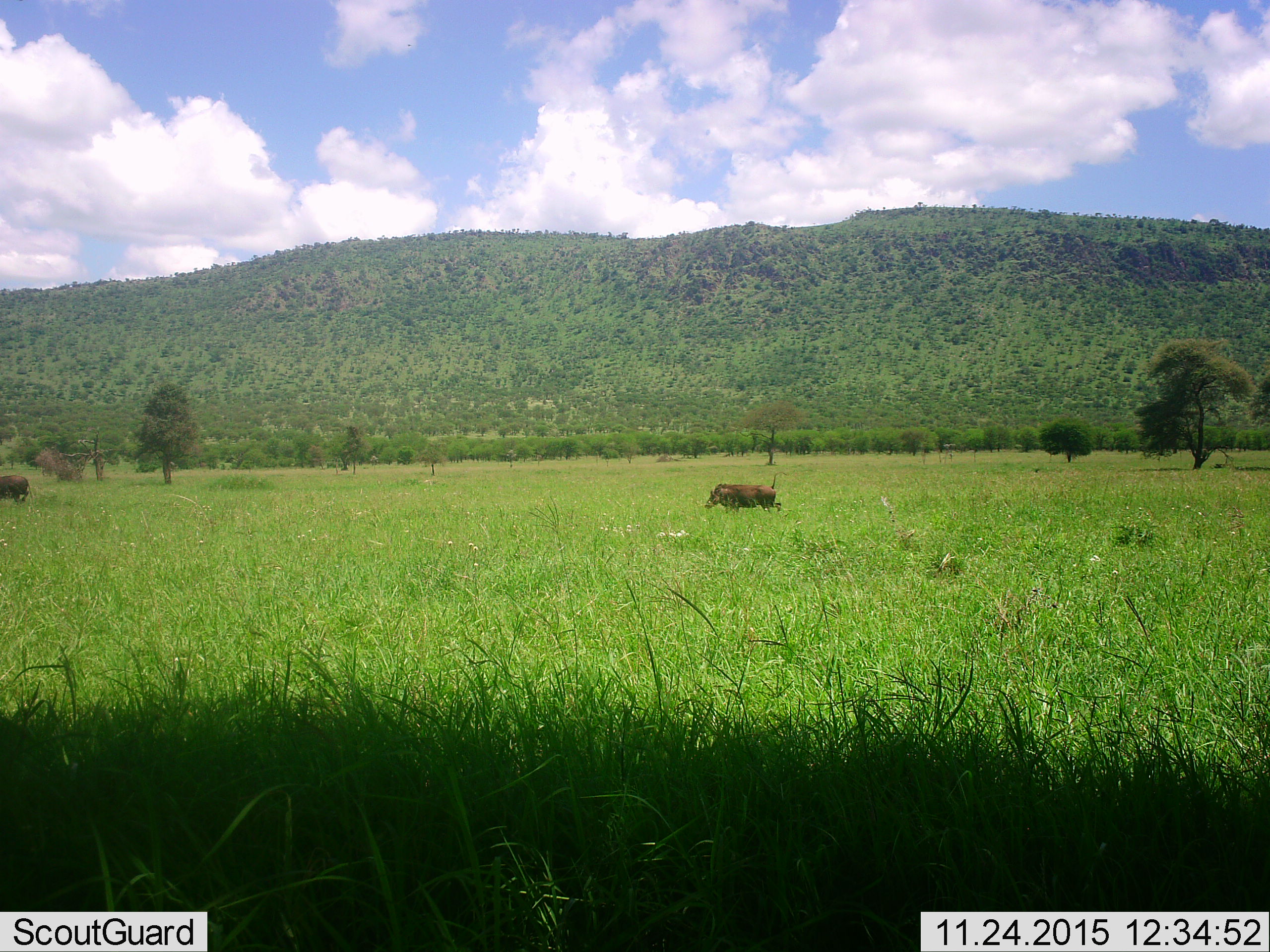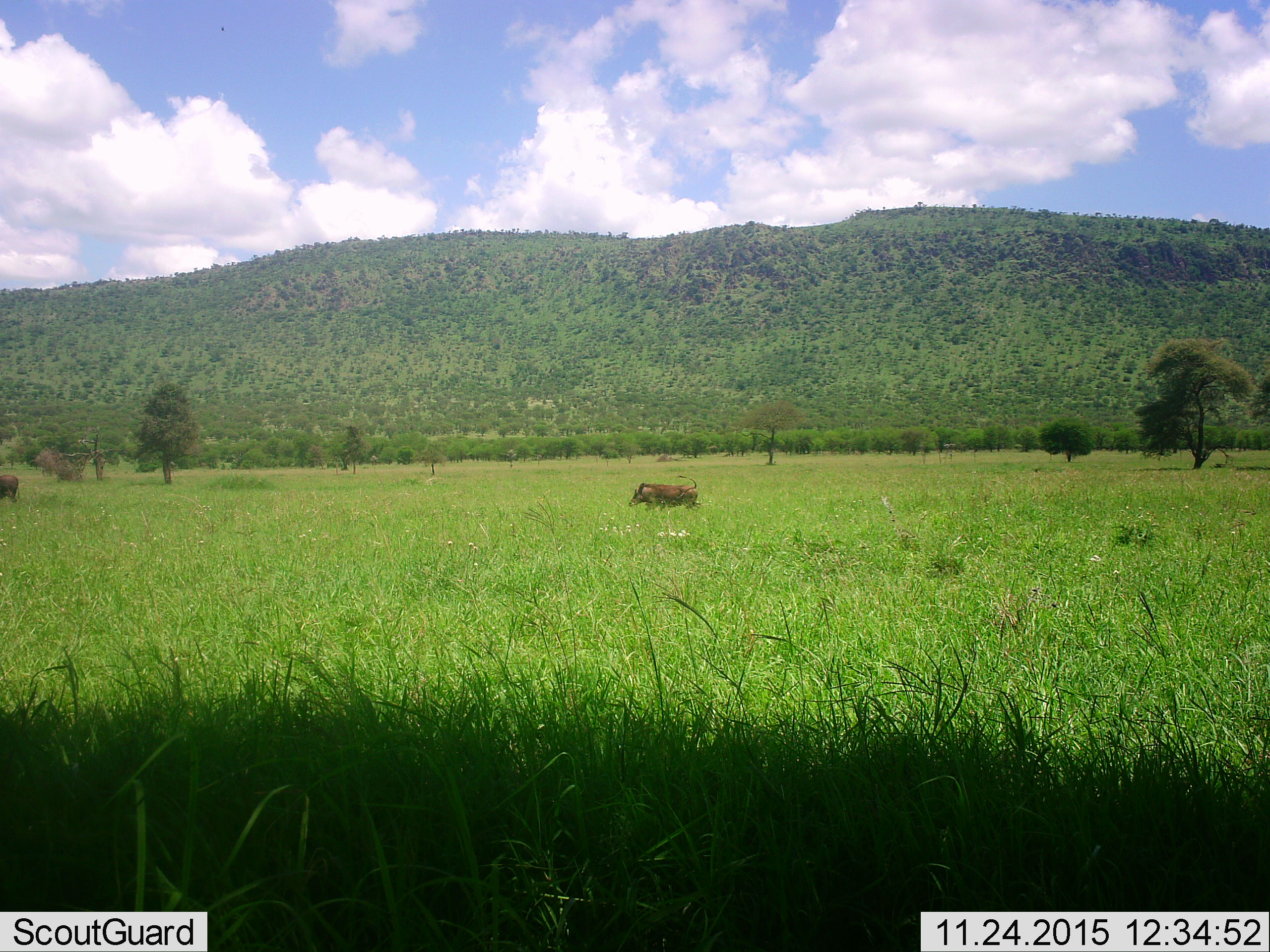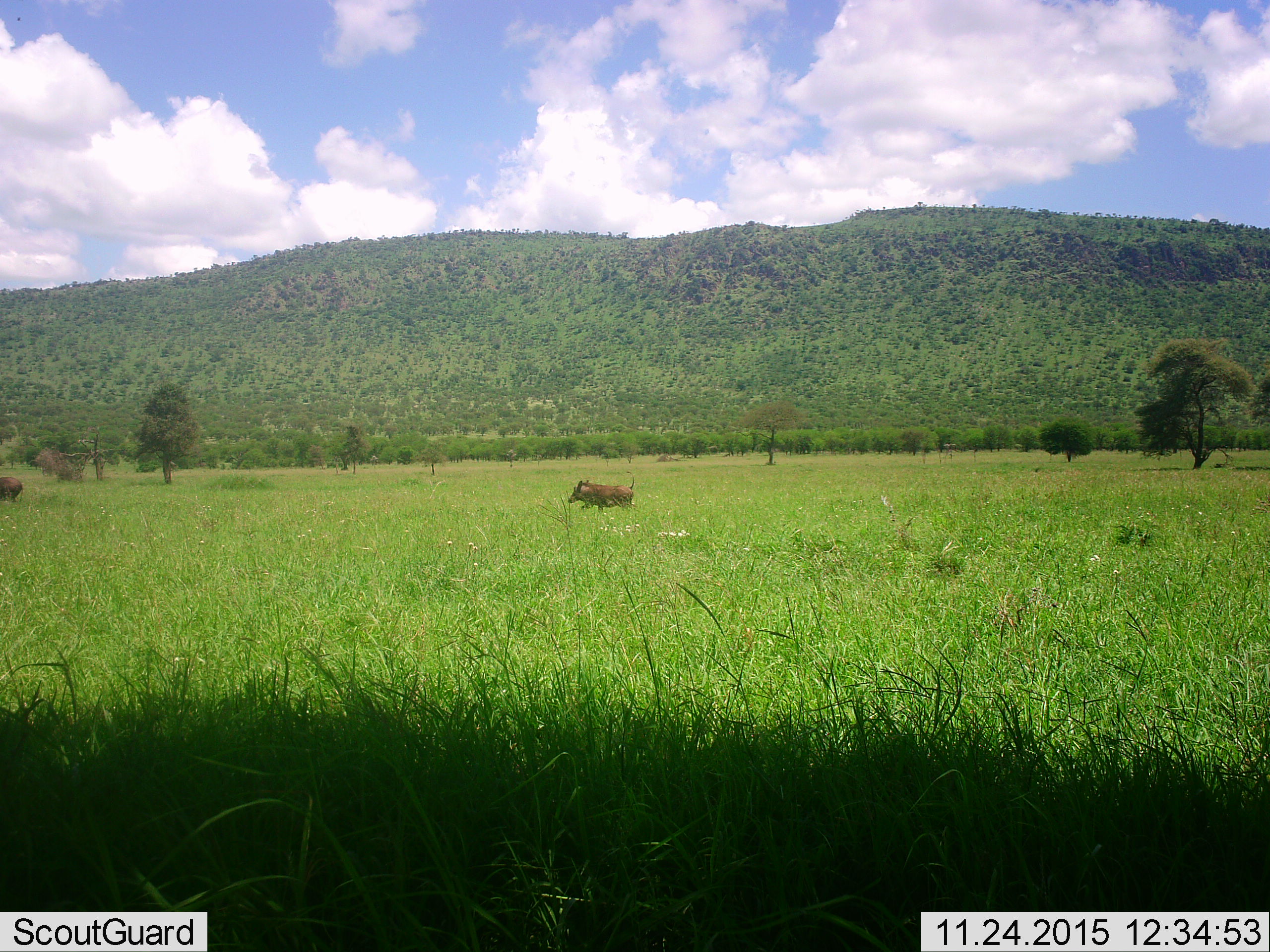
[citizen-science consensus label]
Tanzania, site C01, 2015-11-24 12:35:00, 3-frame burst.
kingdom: Animalia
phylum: Chordata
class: Mammalia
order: Artiodactyla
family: Suidae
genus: Phacochoerus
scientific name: Phacochoerus africanus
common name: warthog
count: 2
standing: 6%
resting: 0%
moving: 94%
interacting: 0%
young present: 0%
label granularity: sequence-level